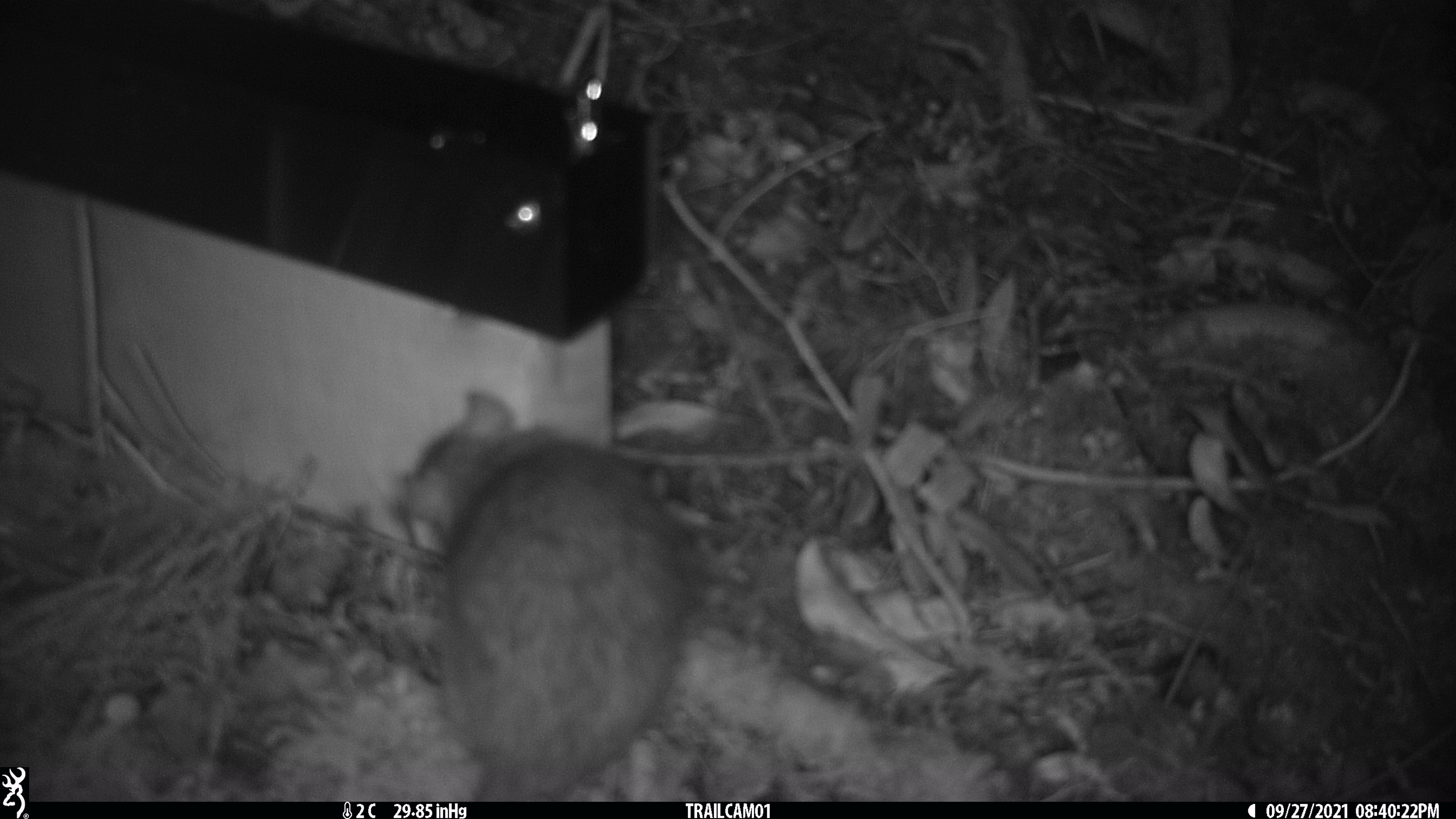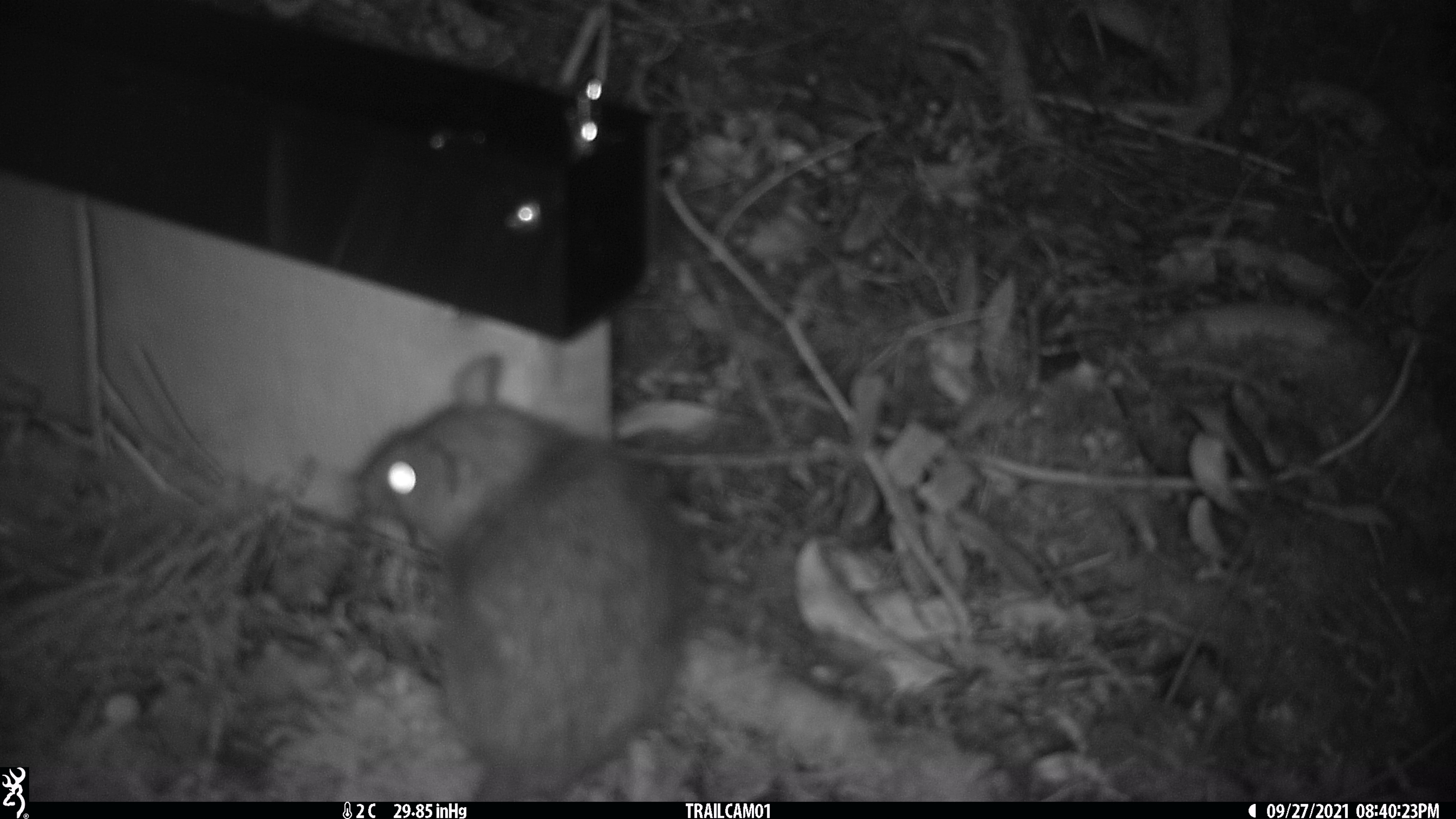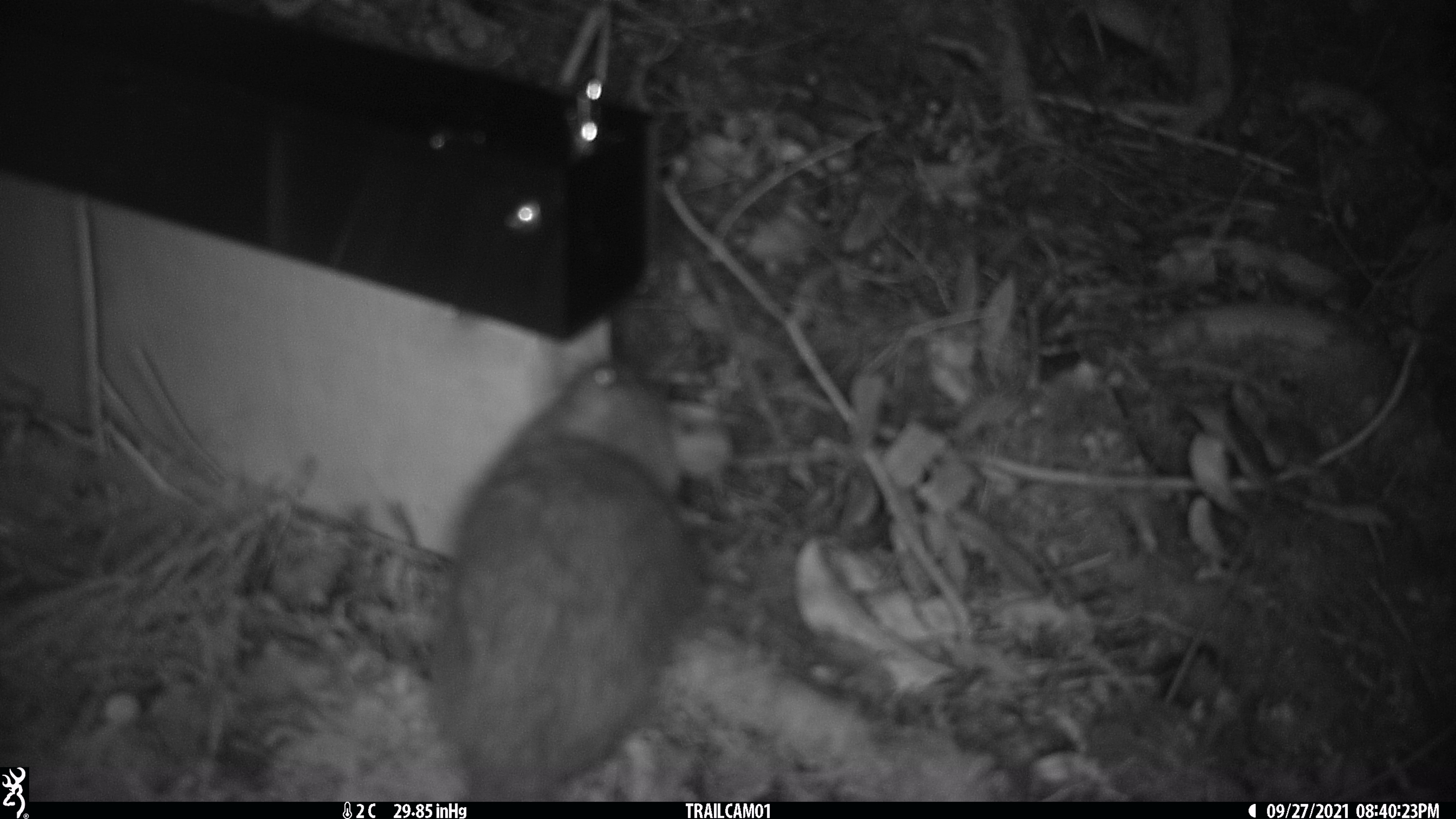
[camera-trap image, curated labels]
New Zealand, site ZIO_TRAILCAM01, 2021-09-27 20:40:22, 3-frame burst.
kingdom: Animalia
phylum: Chordata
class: Mammalia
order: Rodentia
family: Muridae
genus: Rattus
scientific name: Rattus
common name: rat